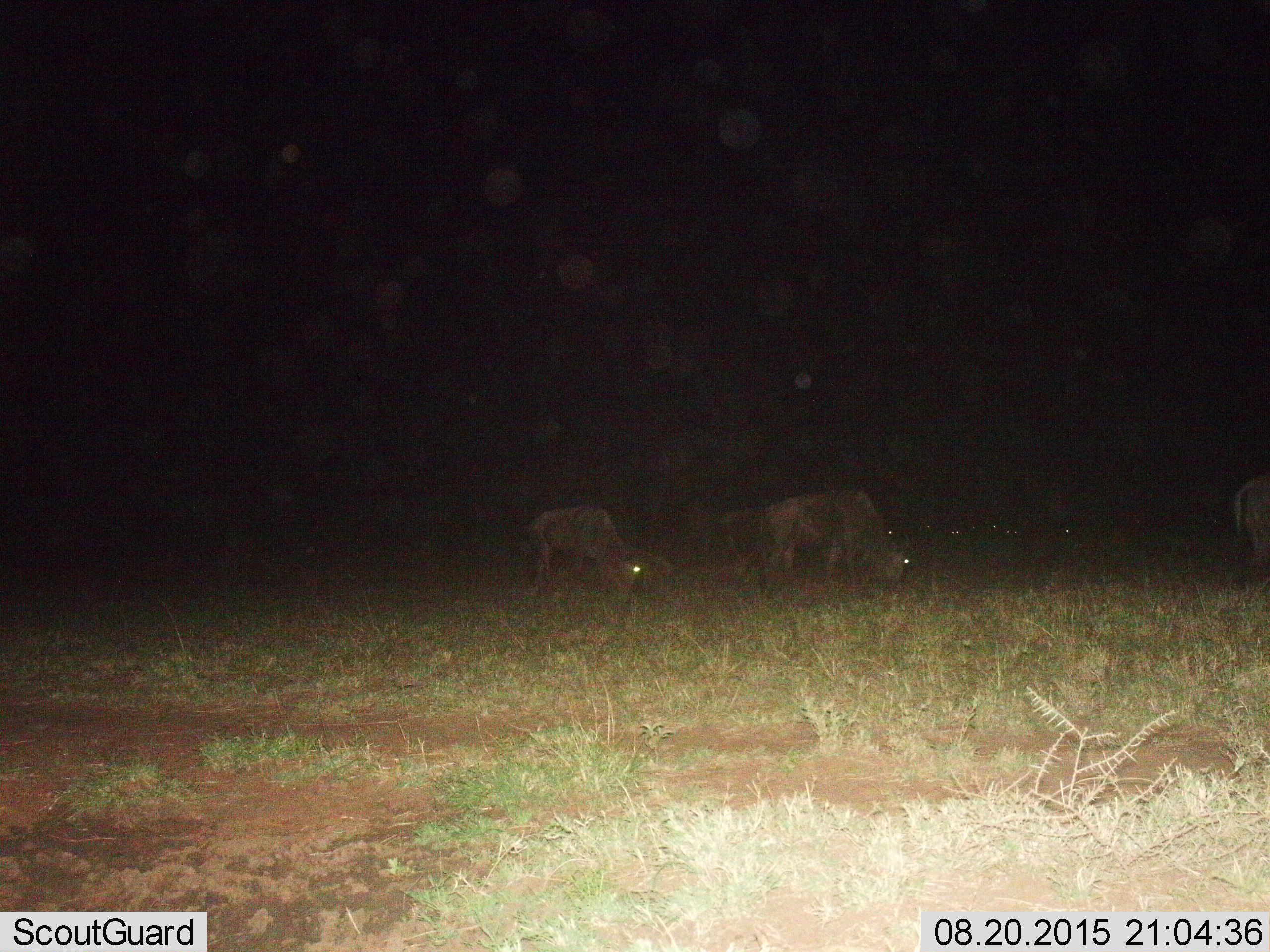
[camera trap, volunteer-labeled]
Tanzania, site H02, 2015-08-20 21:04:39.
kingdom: Animalia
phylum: Chordata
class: Mammalia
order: Artiodactyla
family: Bovidae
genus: Connochaetes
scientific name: Connochaetes taurinus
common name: blue wildebeest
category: wildebeest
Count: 7.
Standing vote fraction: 67%.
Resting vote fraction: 0%.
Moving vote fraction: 0%.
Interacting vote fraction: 0%.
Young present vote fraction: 11%.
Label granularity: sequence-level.